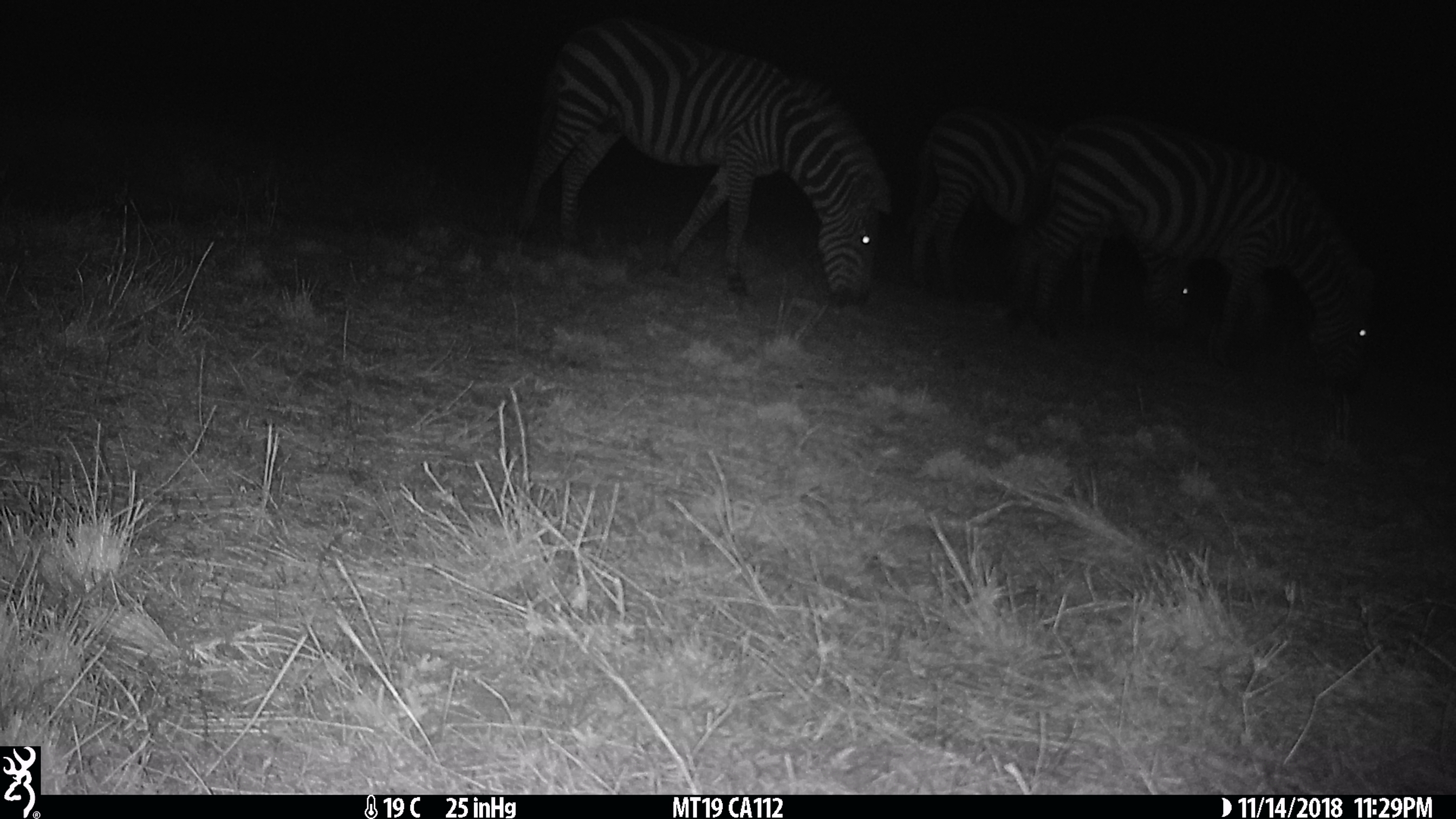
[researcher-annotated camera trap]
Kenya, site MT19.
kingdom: Animalia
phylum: Chordata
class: Mammalia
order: Perissodactyla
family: Equidae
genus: Equus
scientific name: Equus quagga burchellii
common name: burchell's zebra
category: zebra